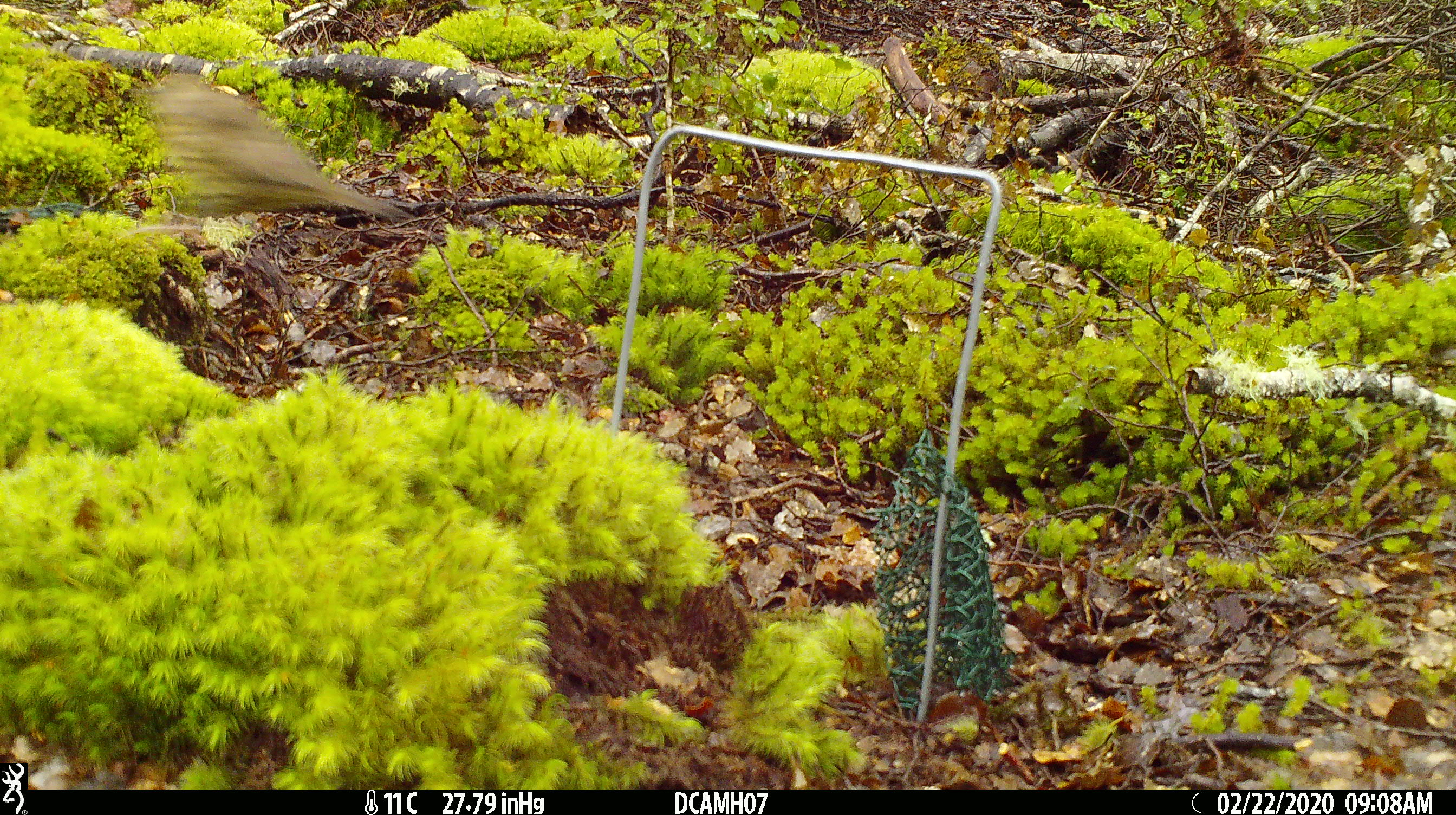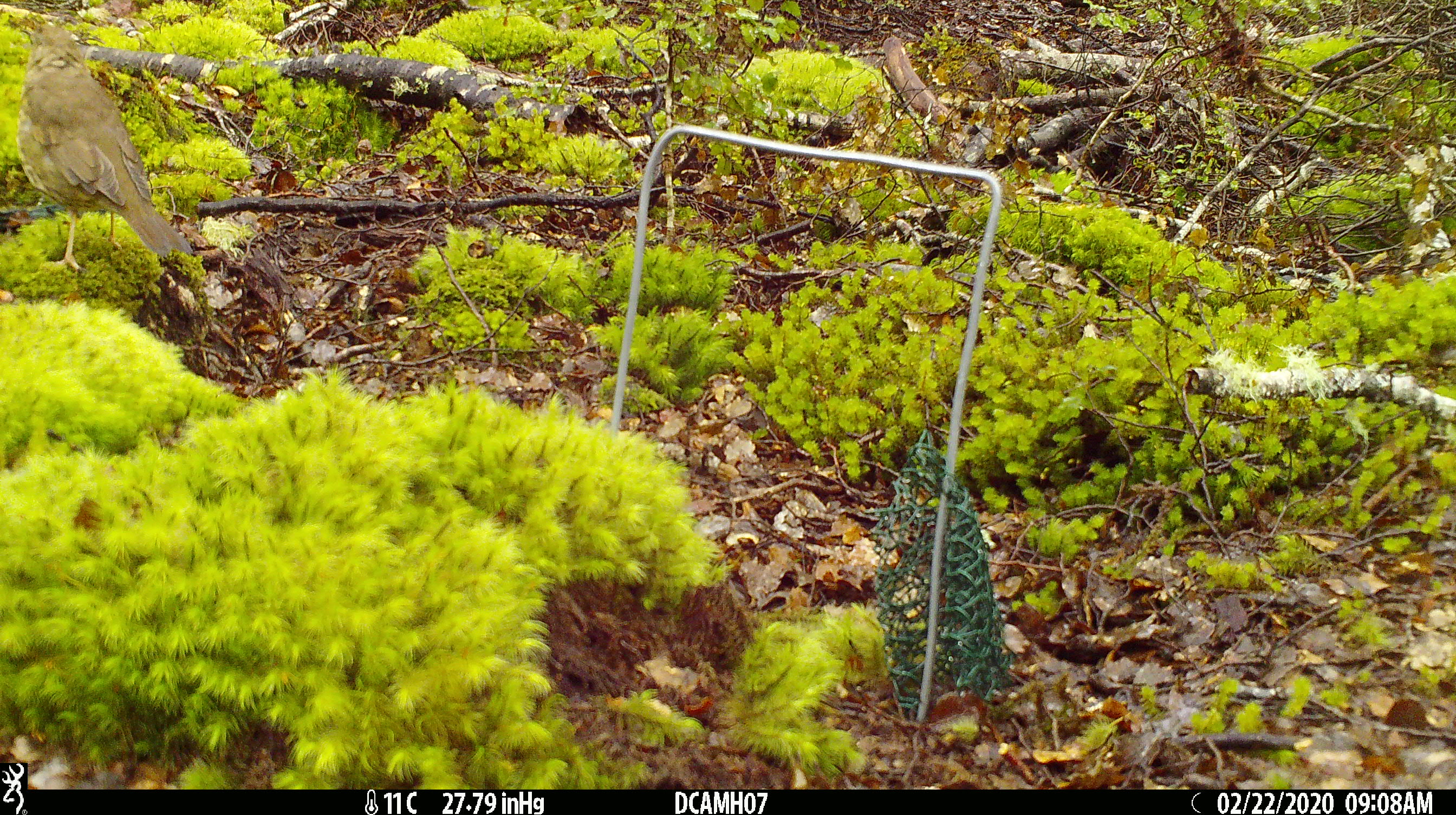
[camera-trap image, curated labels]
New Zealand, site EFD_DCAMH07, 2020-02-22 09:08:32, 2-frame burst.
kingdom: Animalia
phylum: Chordata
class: Aves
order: Passeriformes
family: Turdidae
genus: Turdus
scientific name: Turdus philomelos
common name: song thrush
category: thrush